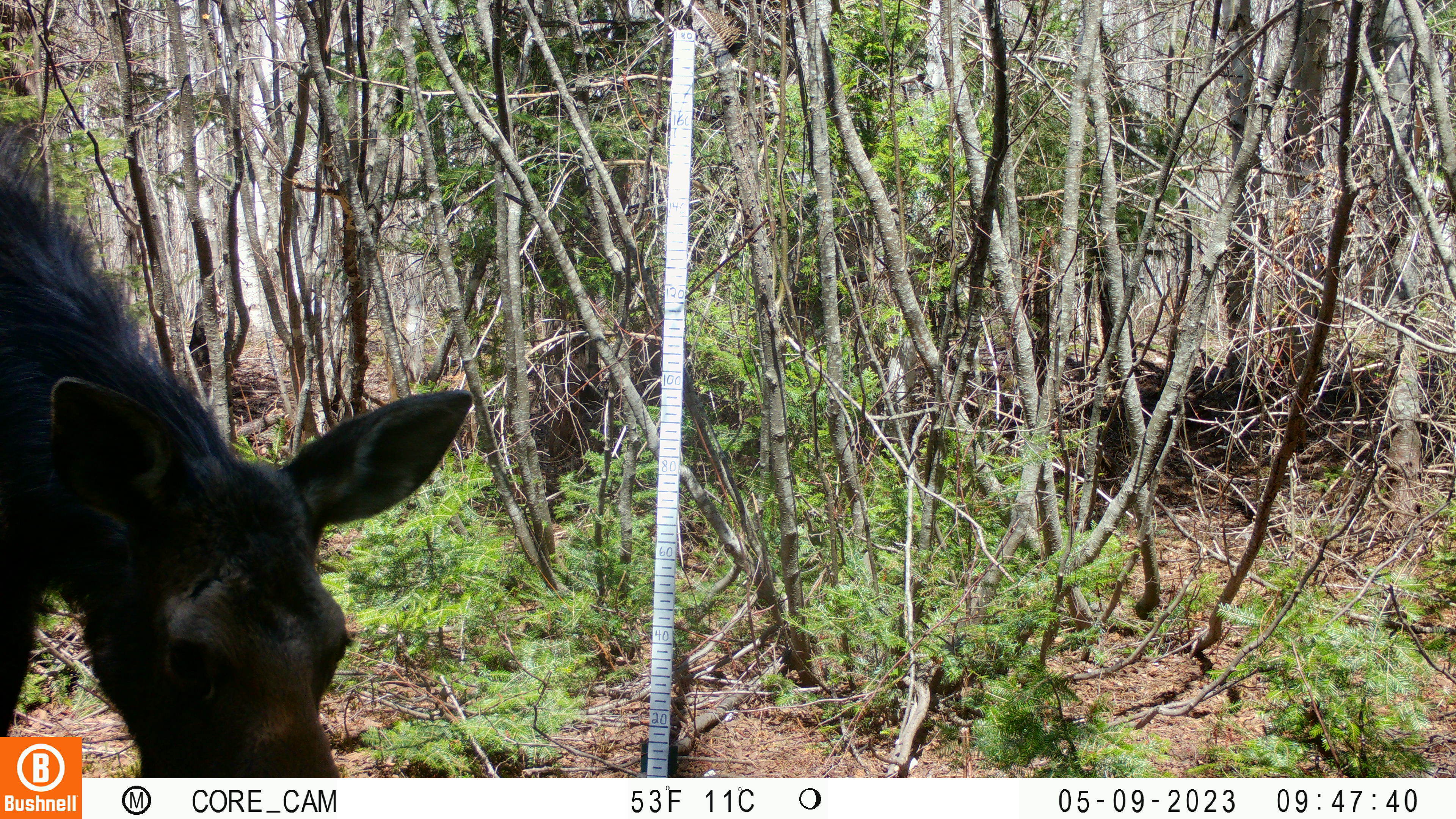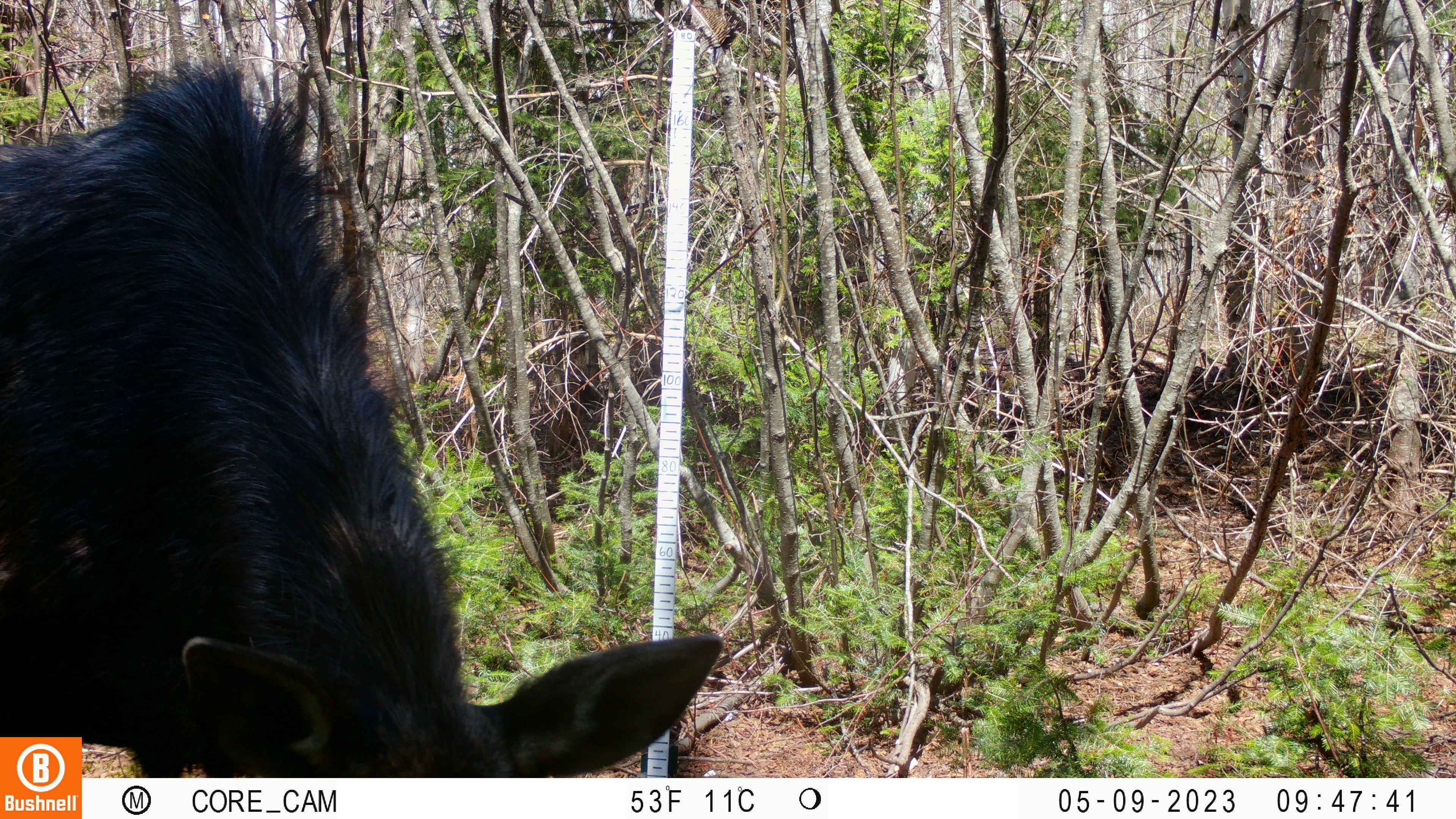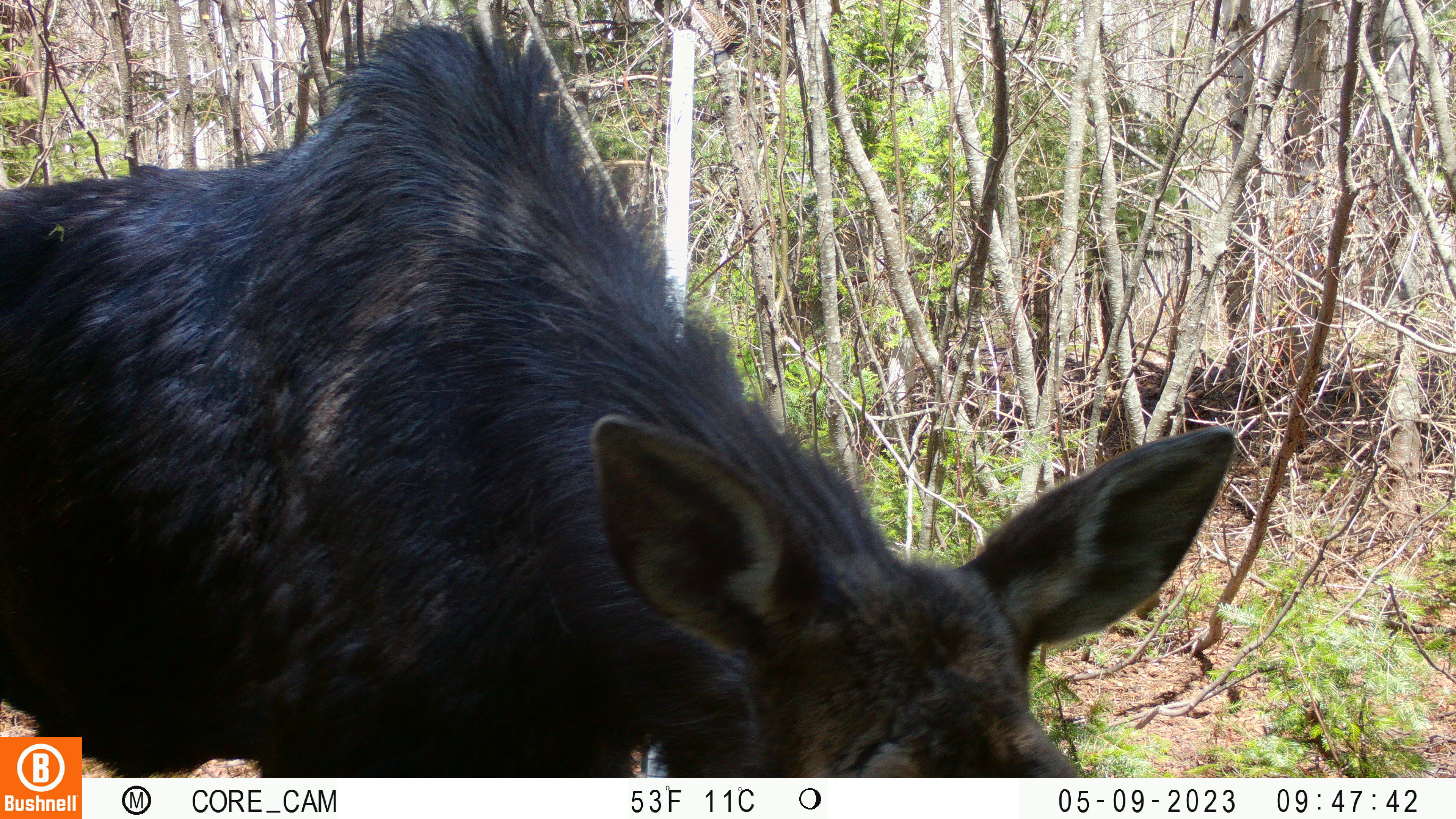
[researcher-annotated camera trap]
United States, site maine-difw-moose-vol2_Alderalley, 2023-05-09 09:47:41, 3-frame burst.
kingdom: Animalia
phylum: Chordata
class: Mammalia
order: Artiodactyla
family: Cervidae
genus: Alces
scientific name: Alces alces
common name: moose